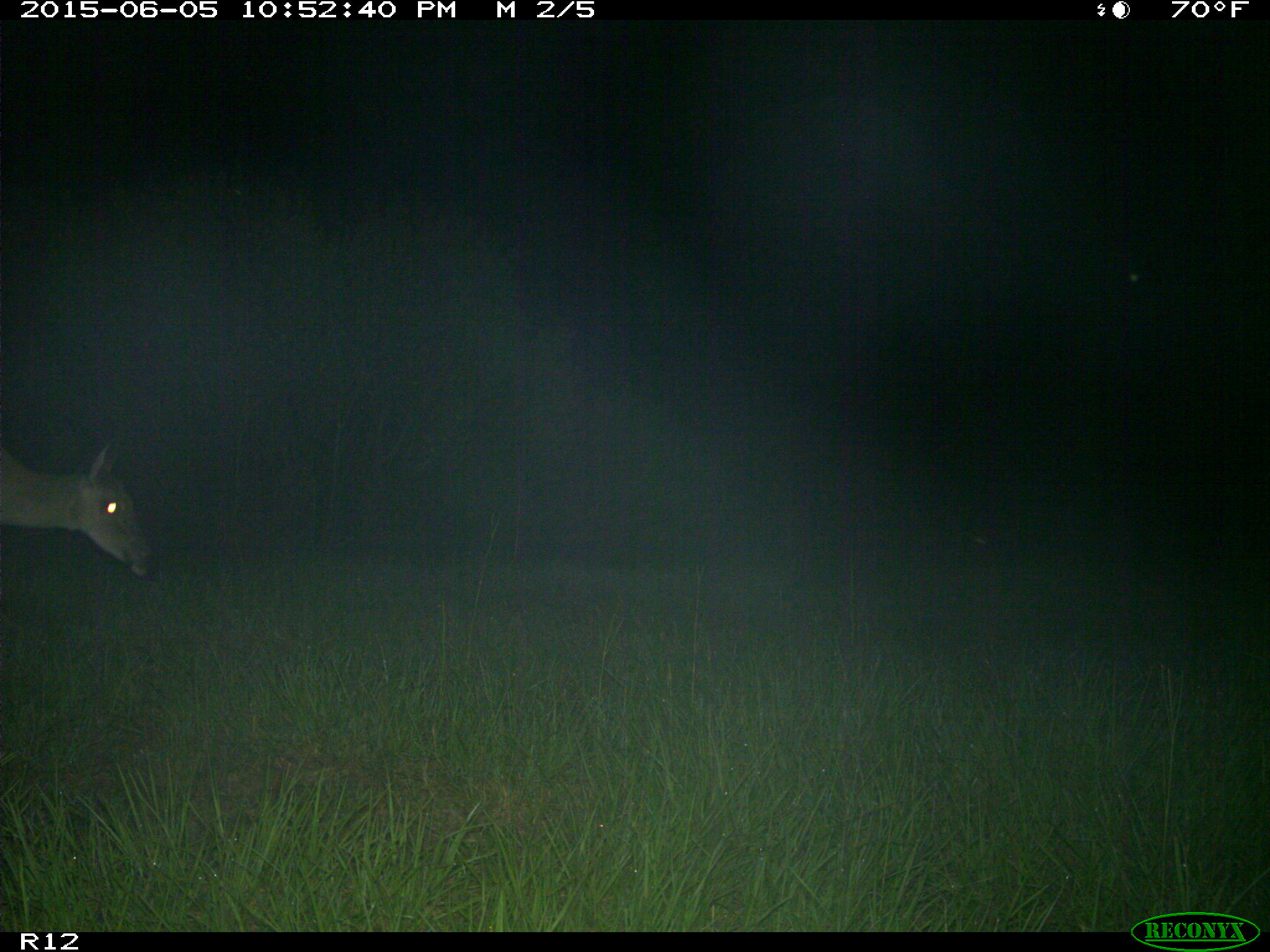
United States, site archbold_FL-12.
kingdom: Animalia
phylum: Chordata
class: Mammalia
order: Artiodactyla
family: Cervidae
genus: Odocoileus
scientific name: Odocoileus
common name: deer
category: unidentified deer